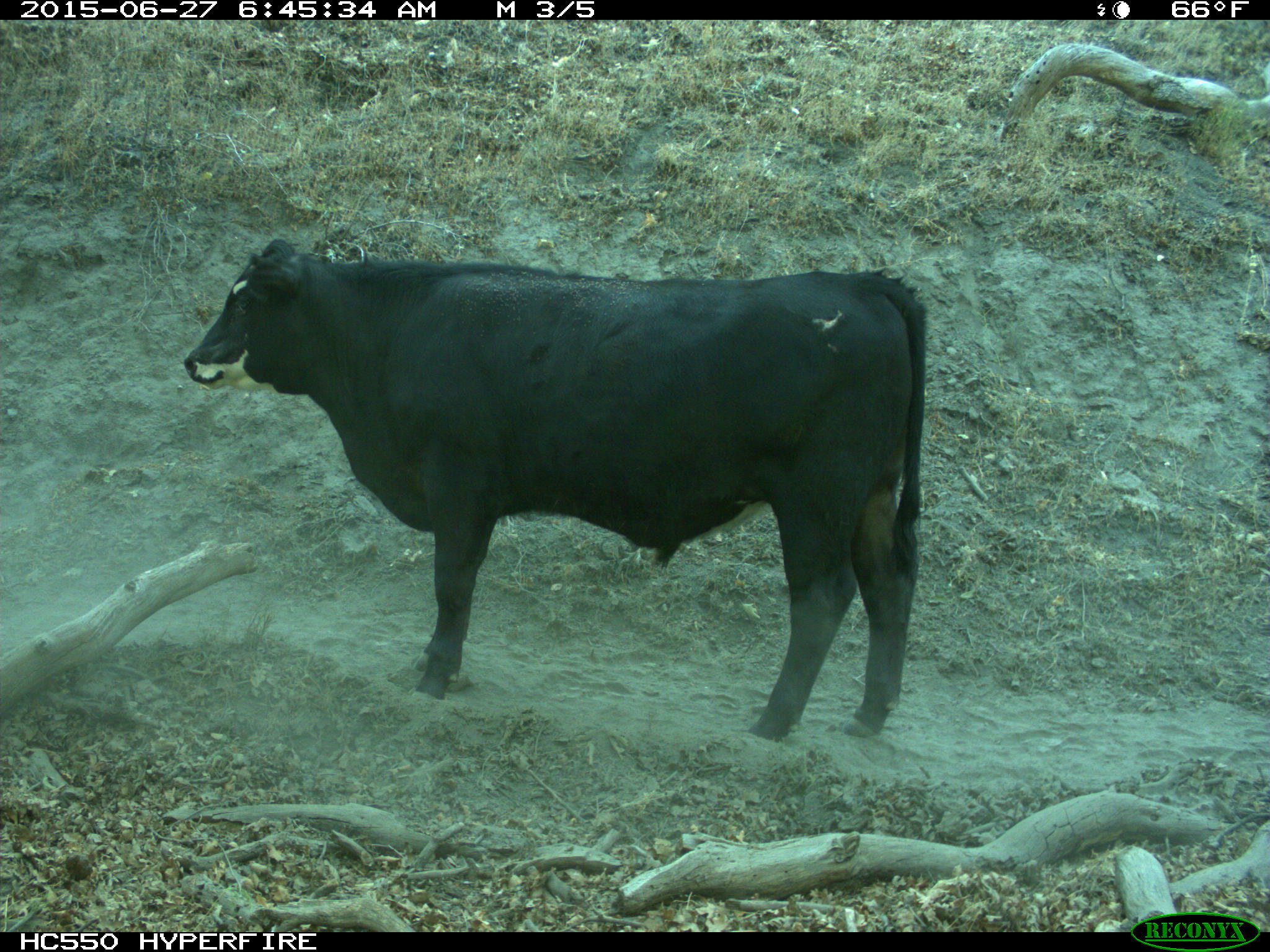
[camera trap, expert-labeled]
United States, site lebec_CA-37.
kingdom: Animalia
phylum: Chordata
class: Mammalia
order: Artiodactyla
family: Bovidae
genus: Bos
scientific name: Bos taurus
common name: domestic cow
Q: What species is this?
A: Bos taurus (domestic cow).